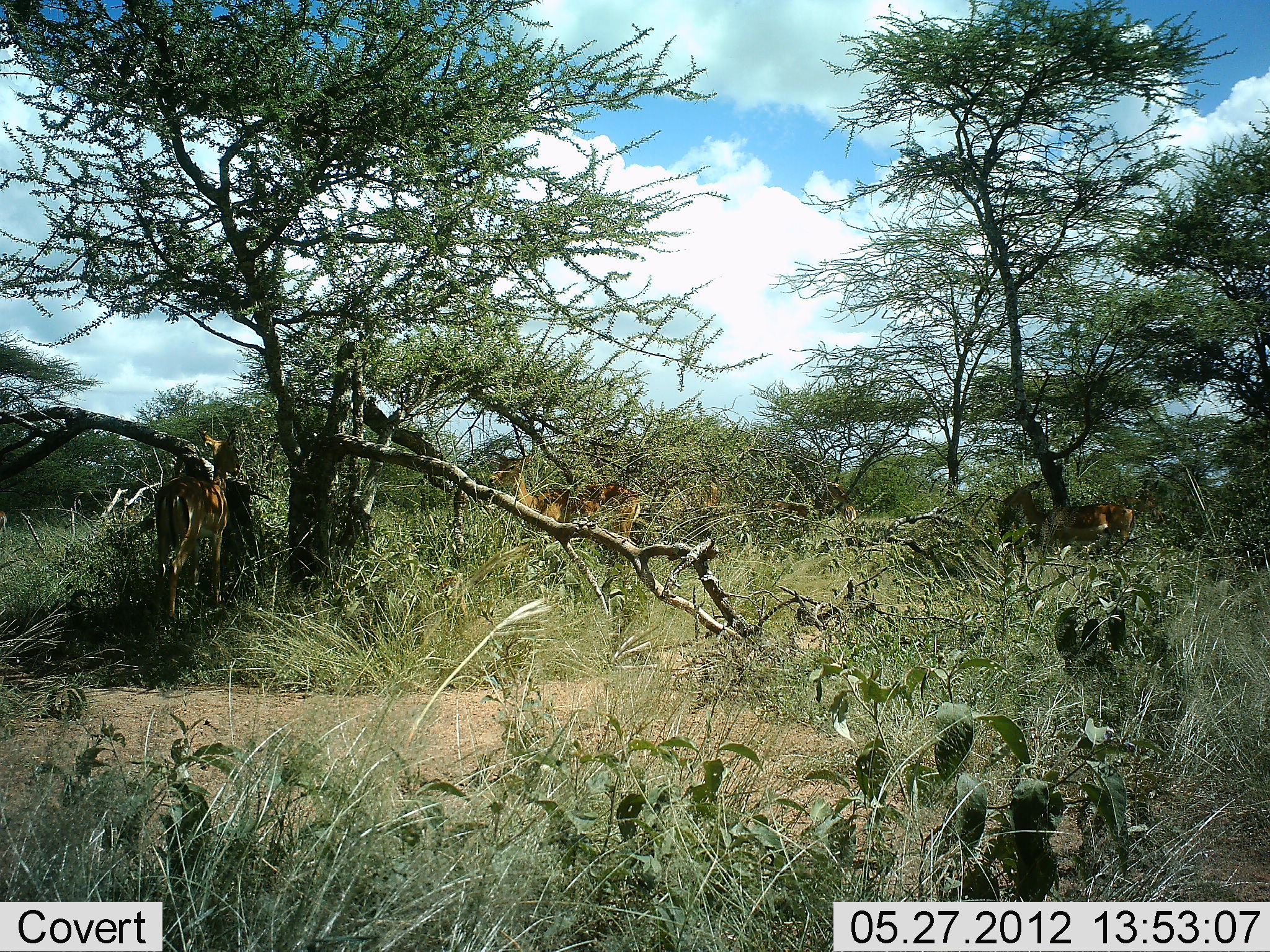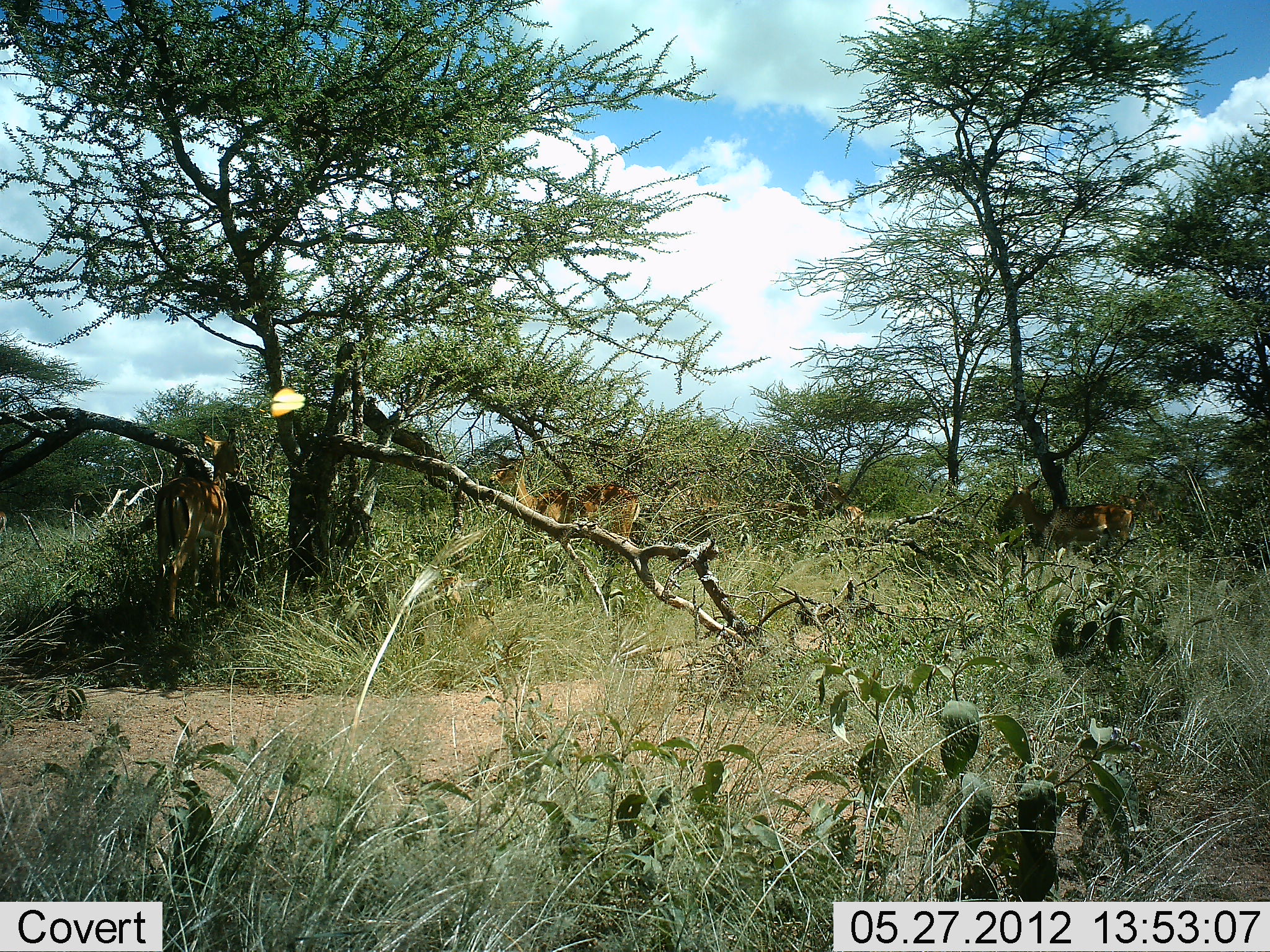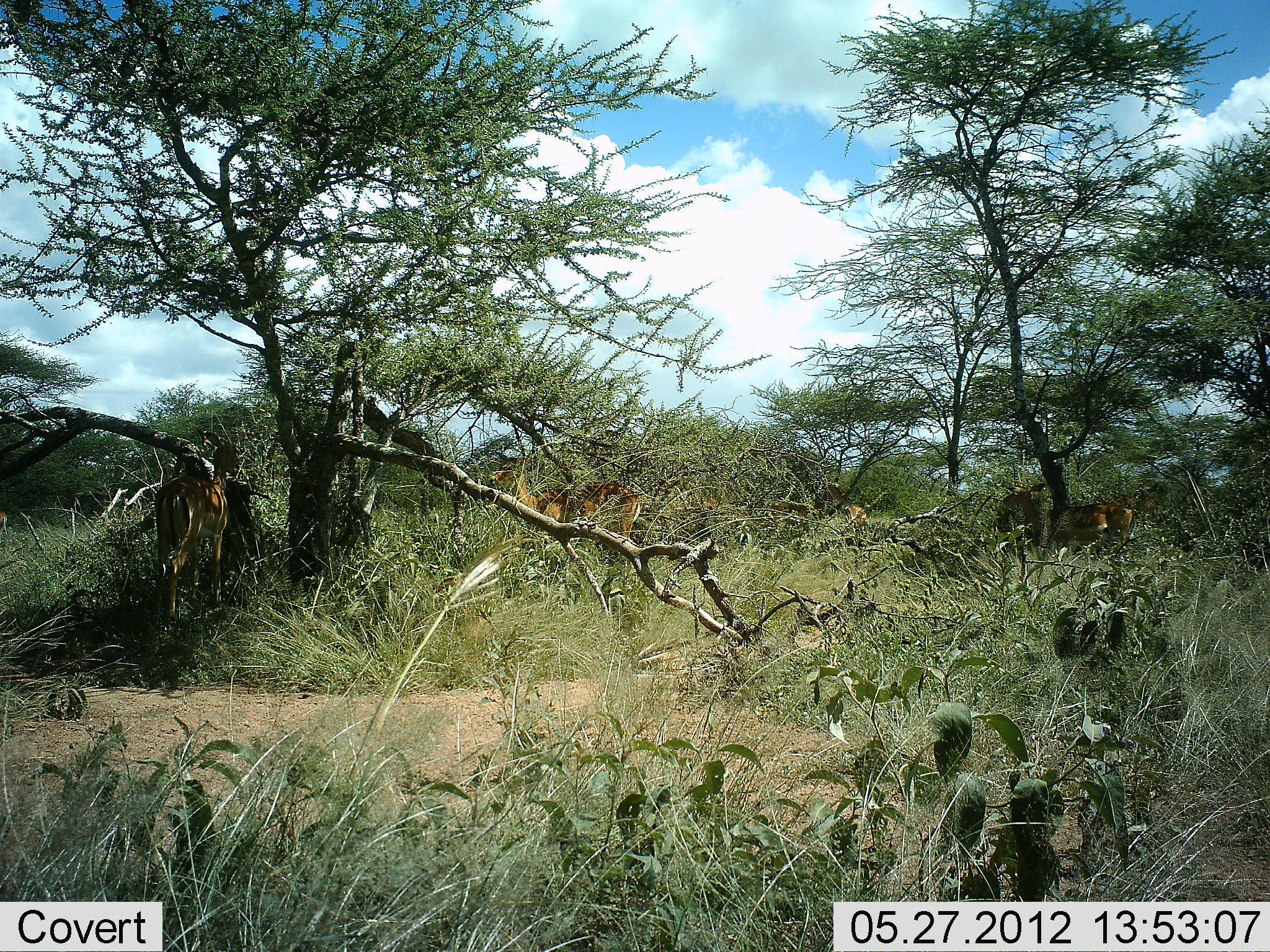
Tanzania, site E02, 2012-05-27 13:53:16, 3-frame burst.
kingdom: Animalia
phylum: Chordata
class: Mammalia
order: Artiodactyla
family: Bovidae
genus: Aepyceros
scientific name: Aepyceros melampus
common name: impala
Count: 4.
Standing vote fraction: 100%.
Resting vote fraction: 0%.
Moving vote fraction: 0%.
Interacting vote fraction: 0%.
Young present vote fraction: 0%.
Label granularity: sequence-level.